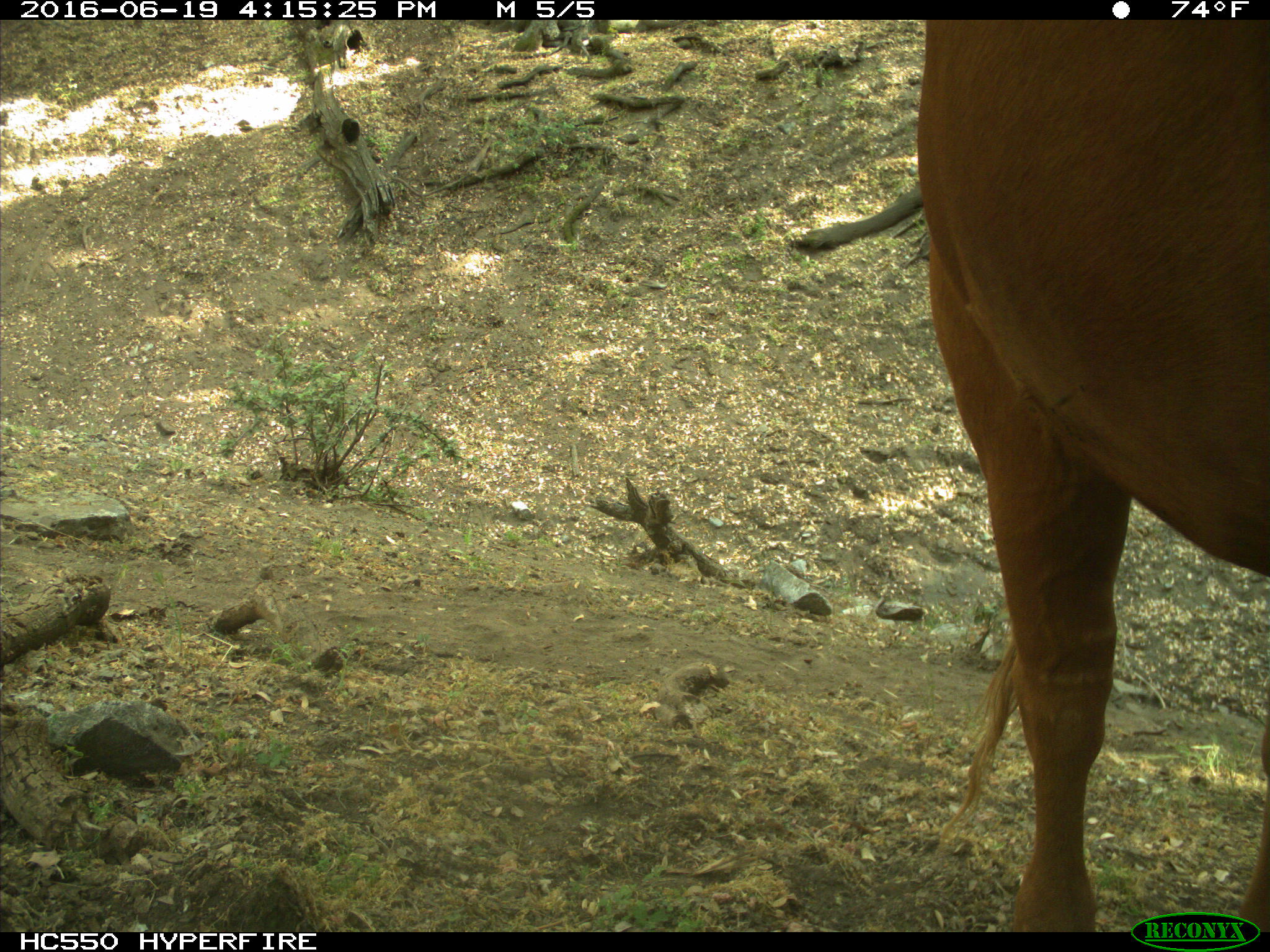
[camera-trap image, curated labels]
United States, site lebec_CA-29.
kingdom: Animalia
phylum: Chordata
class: Mammalia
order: Artiodactyla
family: Bovidae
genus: Bos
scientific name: Bos taurus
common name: domestic cow